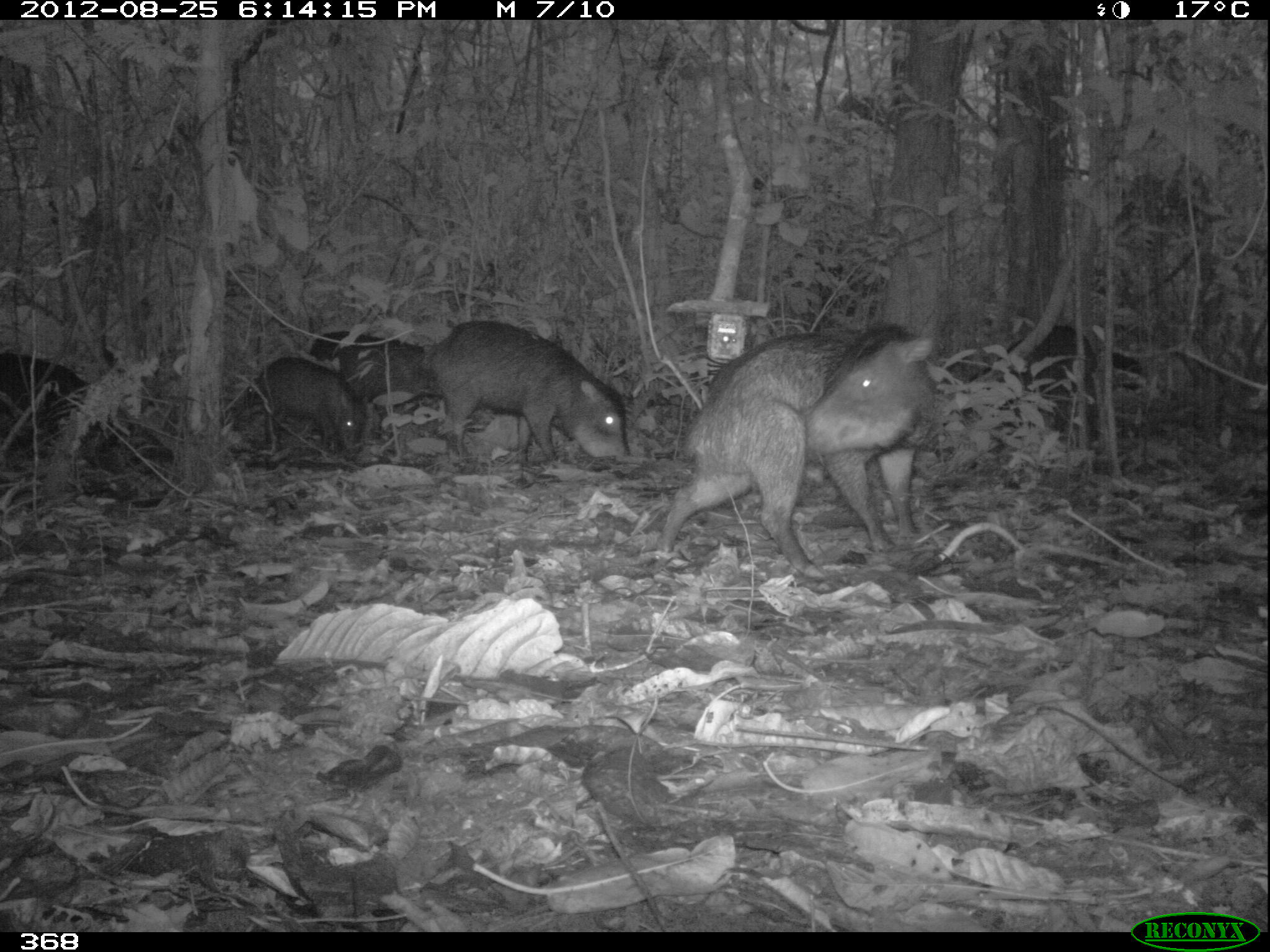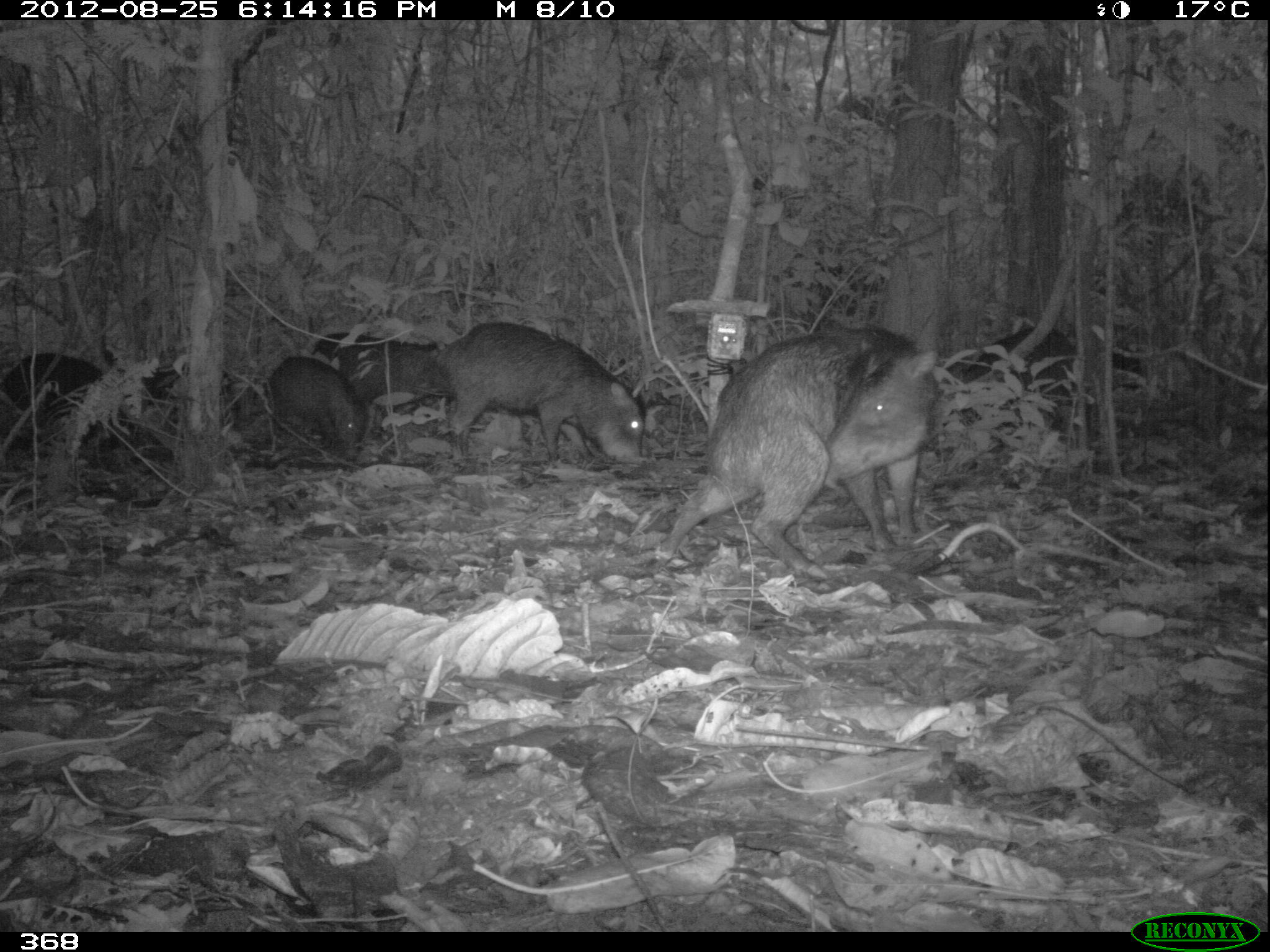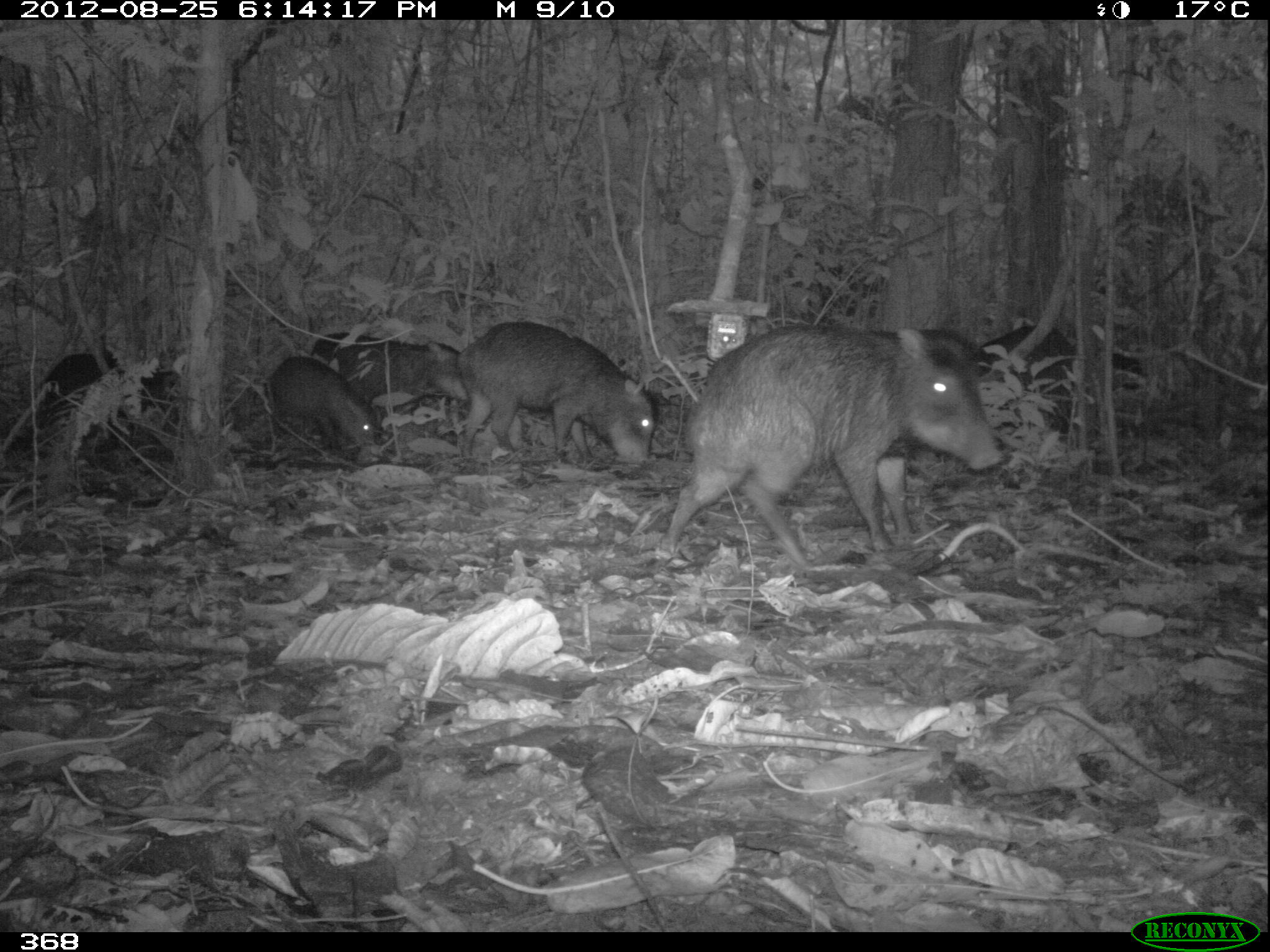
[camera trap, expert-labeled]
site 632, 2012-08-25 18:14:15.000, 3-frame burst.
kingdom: Animalia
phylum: Chordata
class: Mammalia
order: Artiodactyla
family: Tayassuidae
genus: Tayassu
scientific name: Tayassu pecari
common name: white-lipped peccary